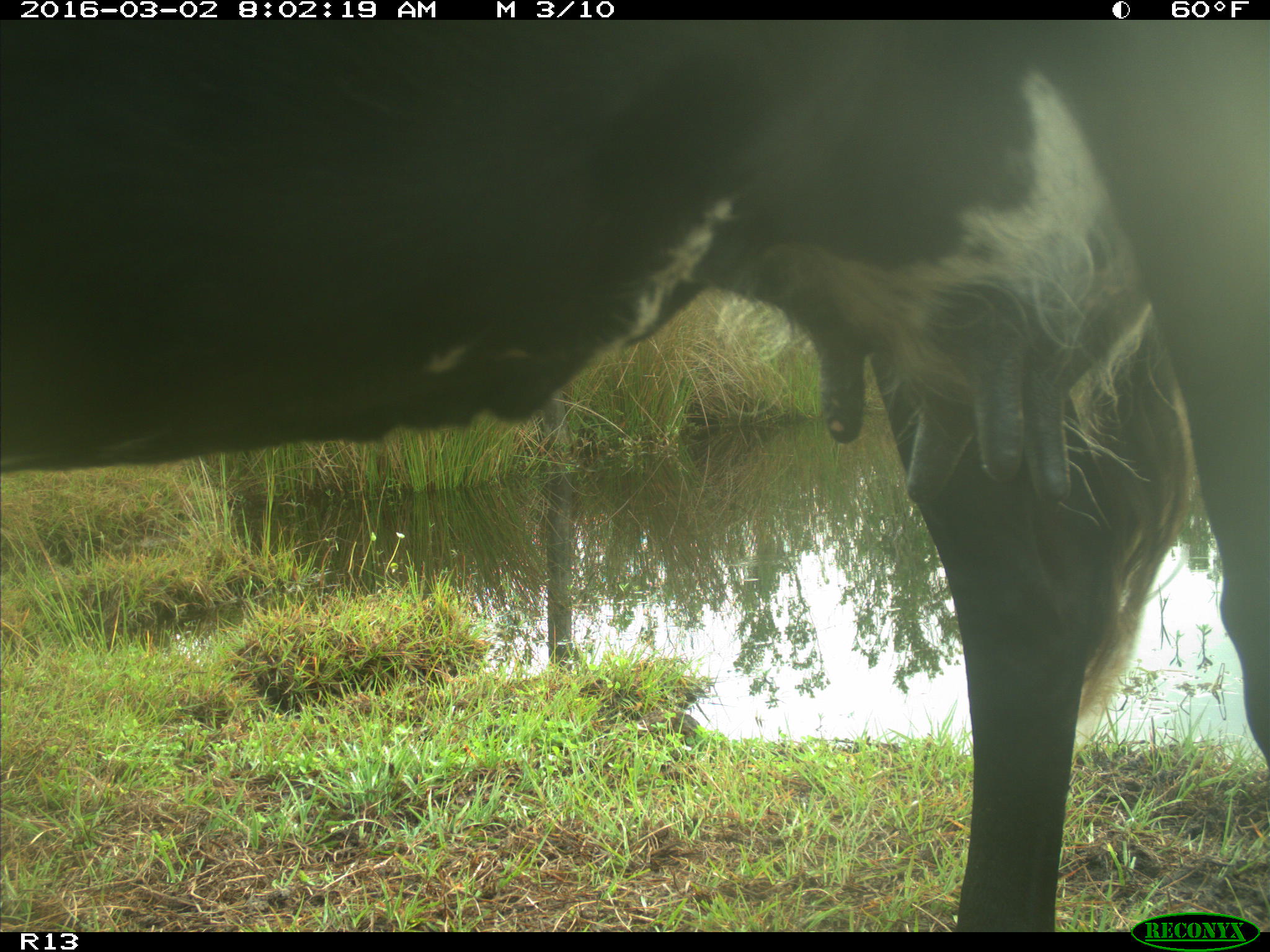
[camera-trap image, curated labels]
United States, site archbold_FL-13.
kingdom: Animalia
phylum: Chordata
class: Mammalia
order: Artiodactyla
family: Bovidae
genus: Bos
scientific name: Bos taurus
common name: domestic cow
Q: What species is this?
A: Bos taurus (domestic cow).